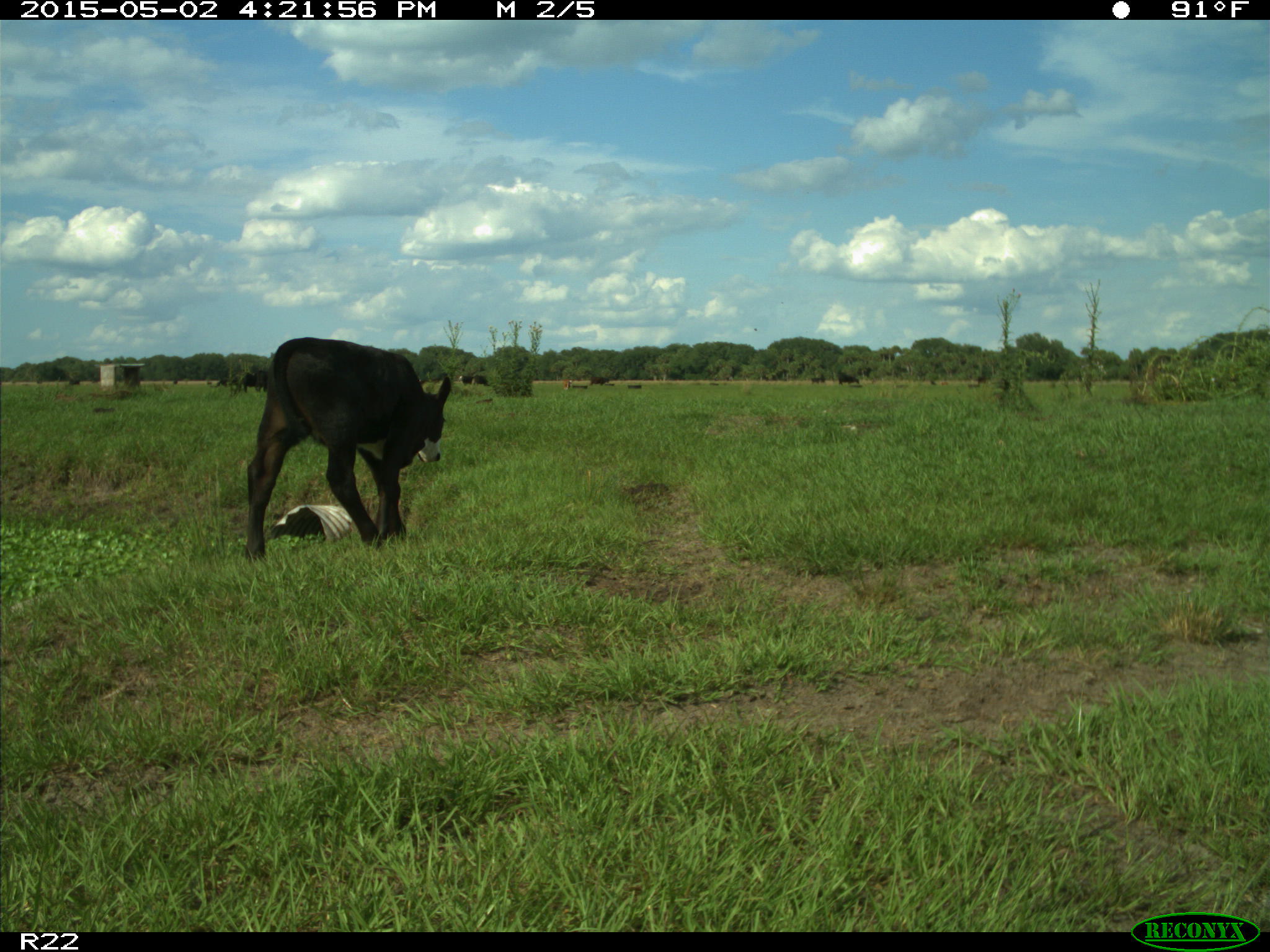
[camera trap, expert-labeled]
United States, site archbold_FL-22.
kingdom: Animalia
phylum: Chordata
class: Mammalia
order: Artiodactyla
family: Bovidae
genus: Bos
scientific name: Bos taurus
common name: domestic cow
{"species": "Bos taurus (domestic cow)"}